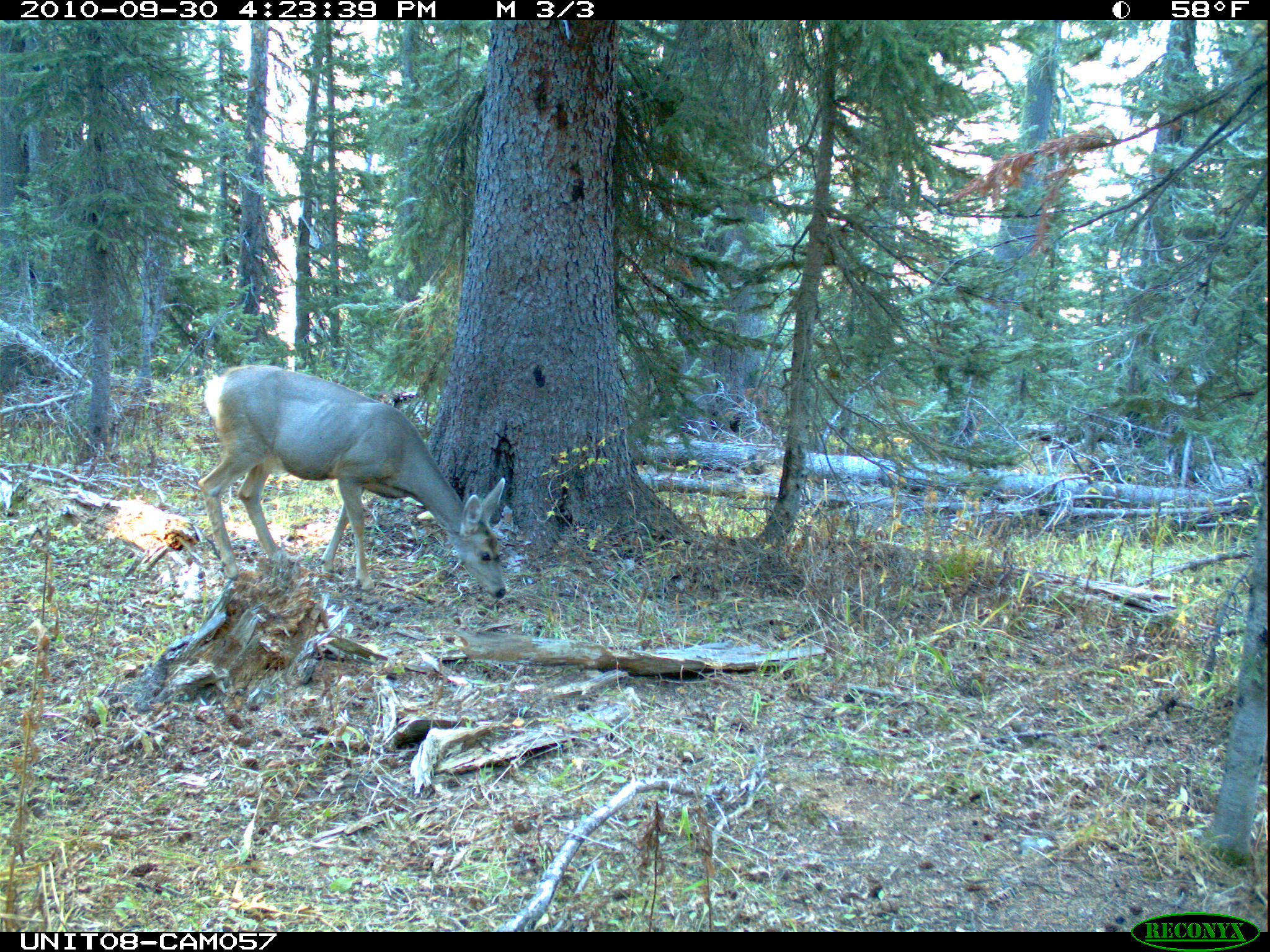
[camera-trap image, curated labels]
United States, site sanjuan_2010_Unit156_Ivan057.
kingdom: Animalia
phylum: Chordata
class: Mammalia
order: Artiodactyla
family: Cervidae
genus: Odocoileus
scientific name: Odocoileus hemionus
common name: mule deer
Odocoileus hemionus (mule deer).